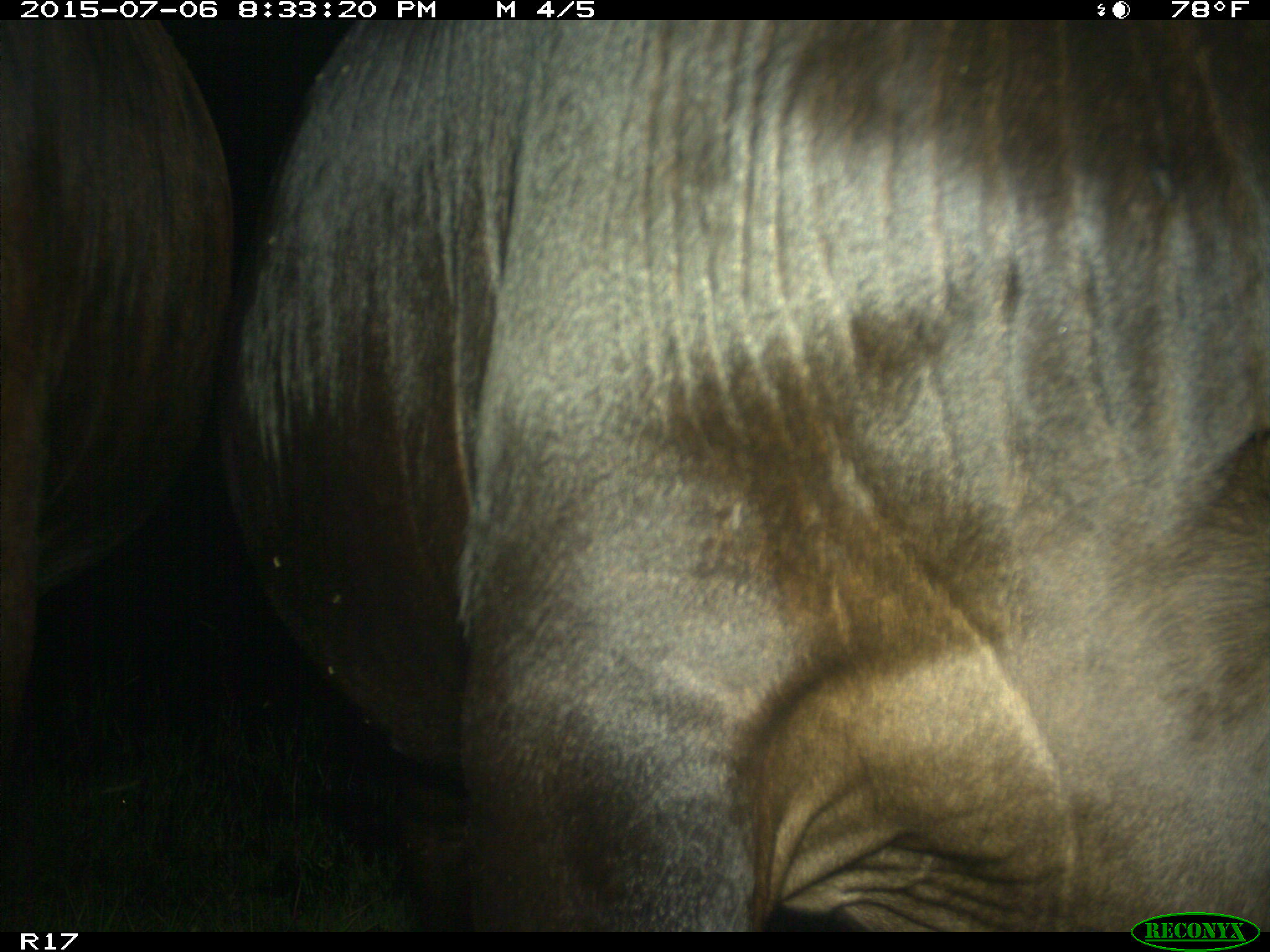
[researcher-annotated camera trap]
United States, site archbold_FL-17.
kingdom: Animalia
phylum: Chordata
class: Mammalia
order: Artiodactyla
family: Bovidae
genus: Bos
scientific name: Bos taurus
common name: domestic cow